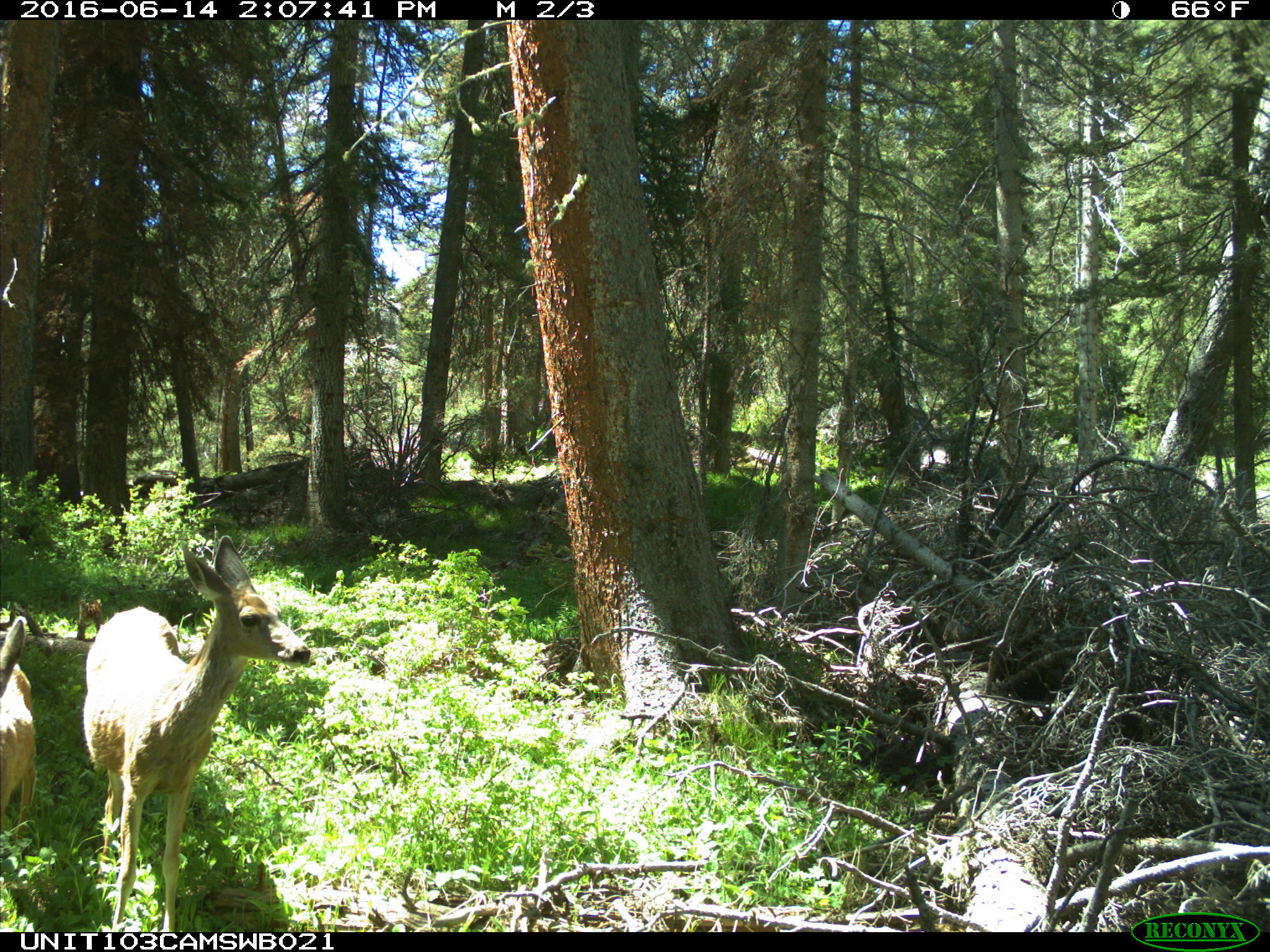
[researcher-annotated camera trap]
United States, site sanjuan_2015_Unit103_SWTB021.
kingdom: Animalia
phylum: Chordata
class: Mammalia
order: Artiodactyla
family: Cervidae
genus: Odocoileus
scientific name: Odocoileus hemionus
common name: mule deer